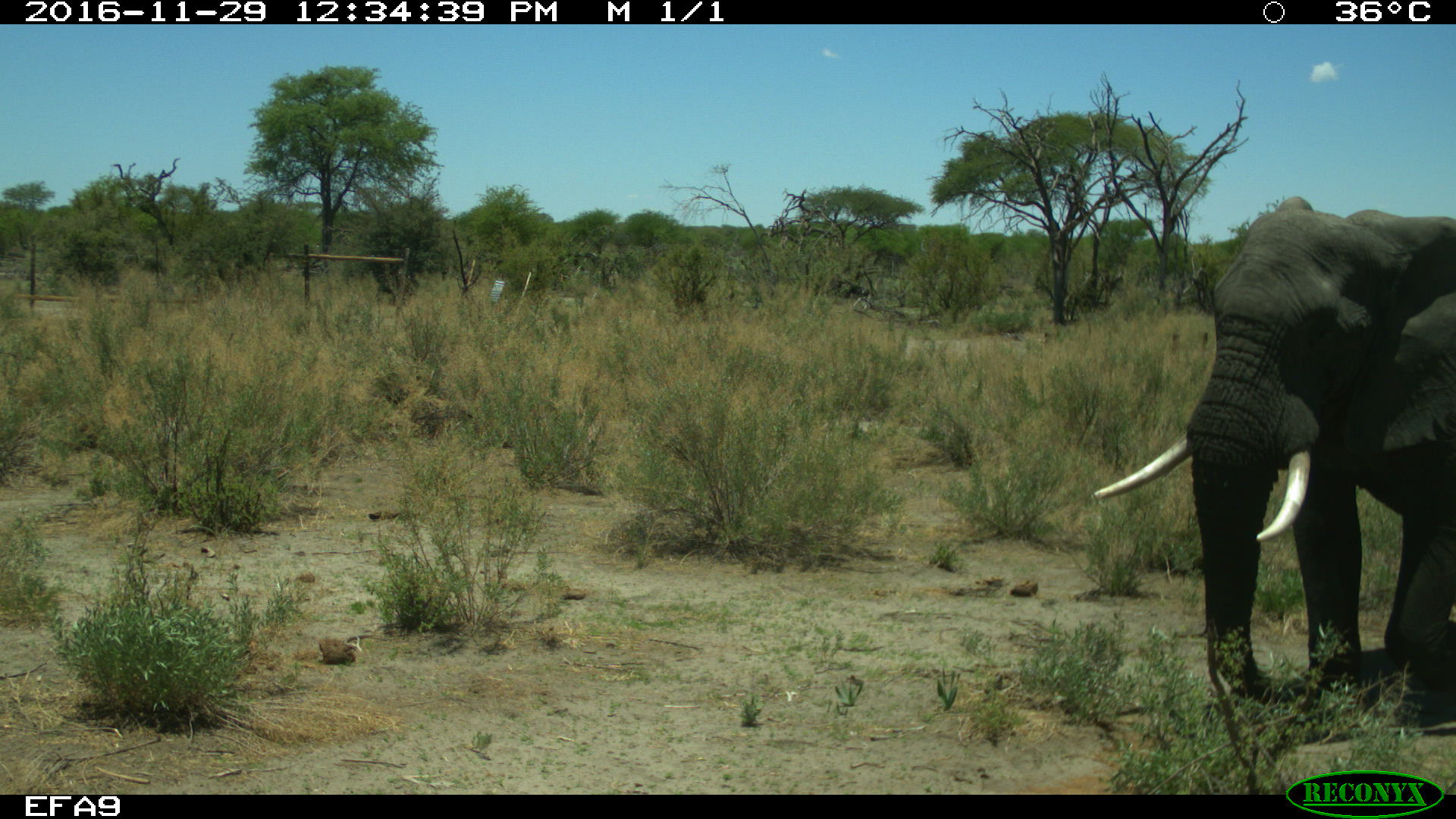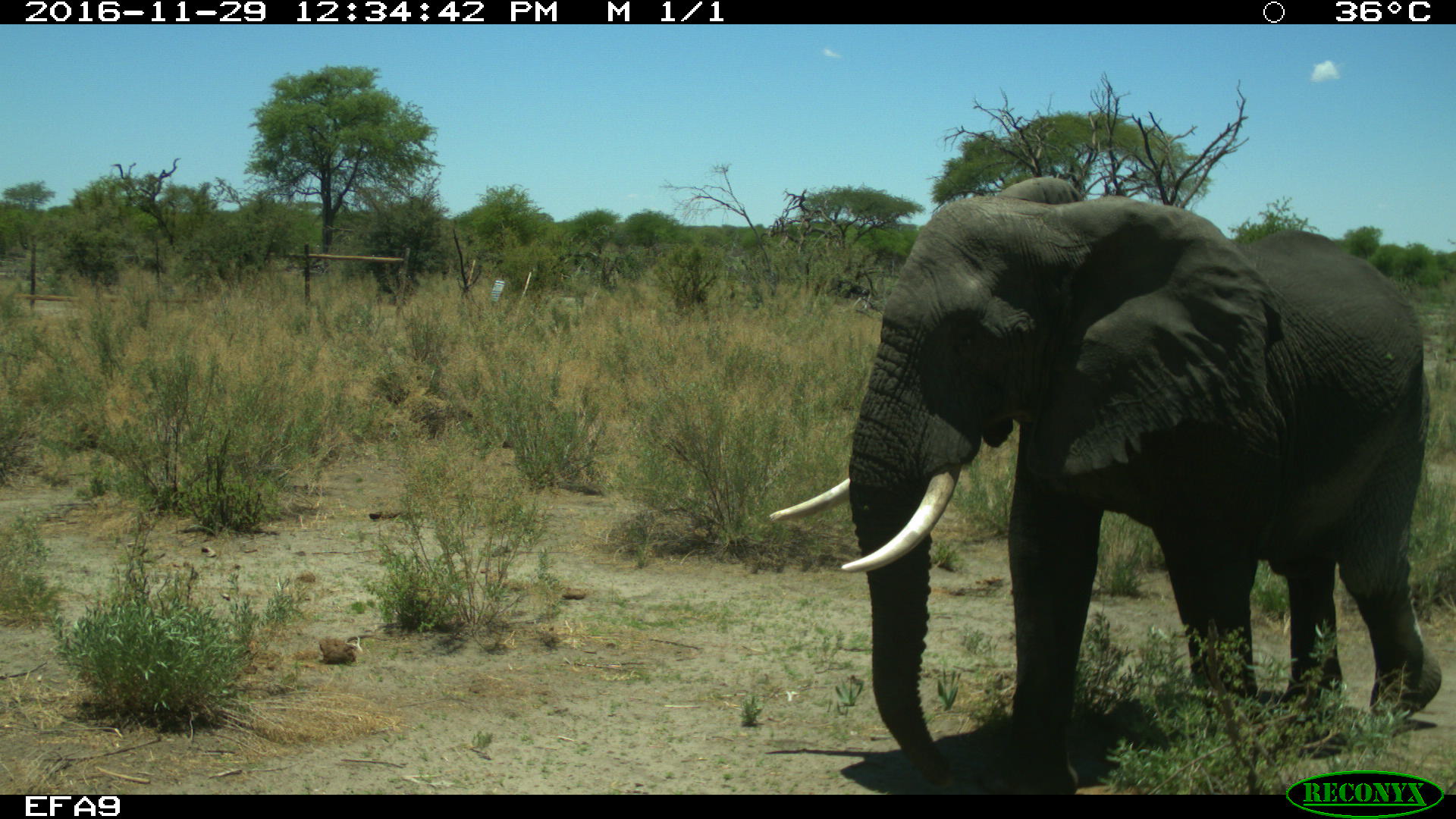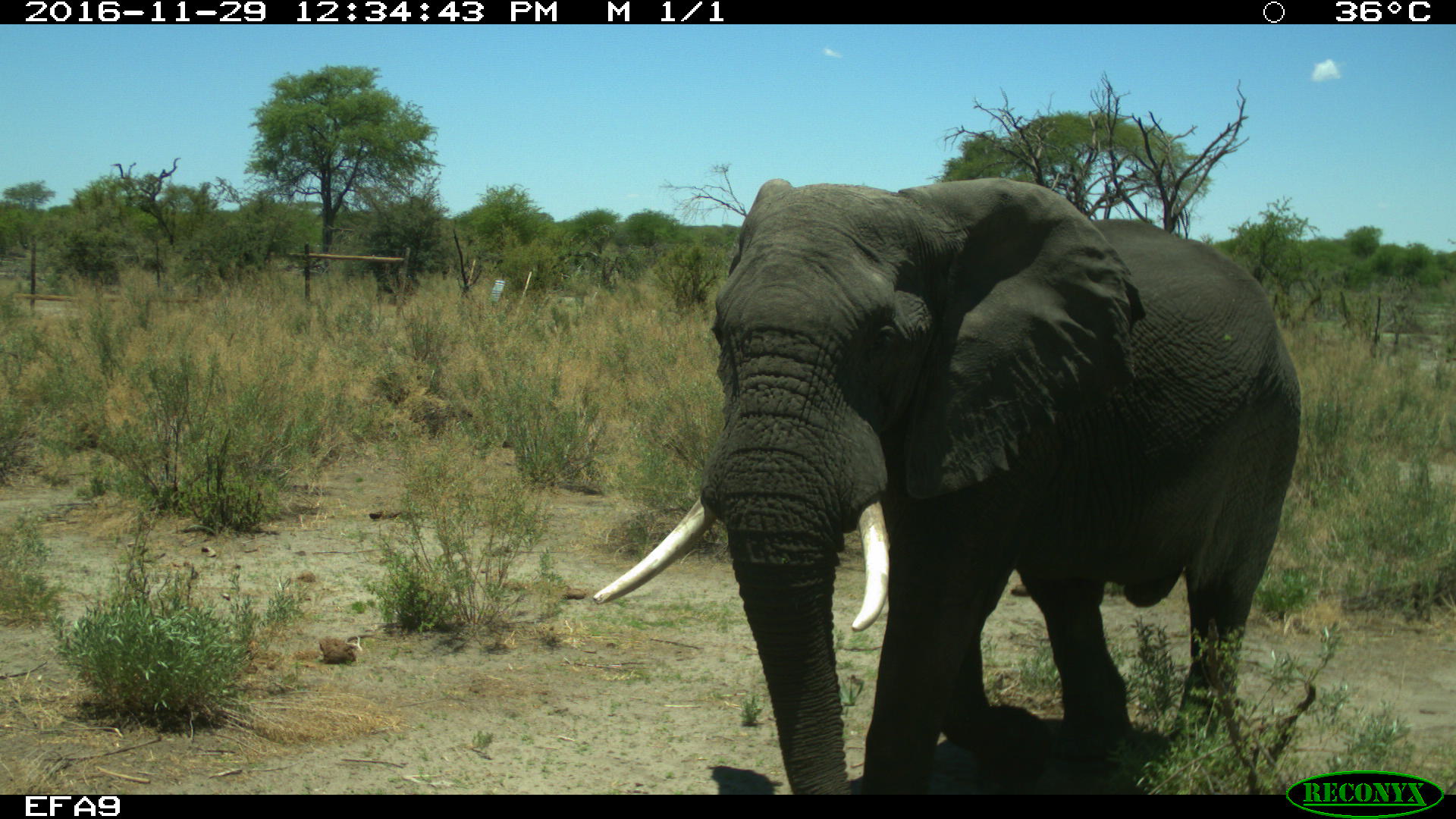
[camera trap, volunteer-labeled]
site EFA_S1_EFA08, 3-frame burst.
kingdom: Animalia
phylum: Chordata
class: Mammalia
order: Proboscidea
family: Elephantidae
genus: Loxodonta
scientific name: Loxodonta africana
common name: african bush elephant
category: elephant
Elephant (african bush elephant) (Loxodonta africana), count 1. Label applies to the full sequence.